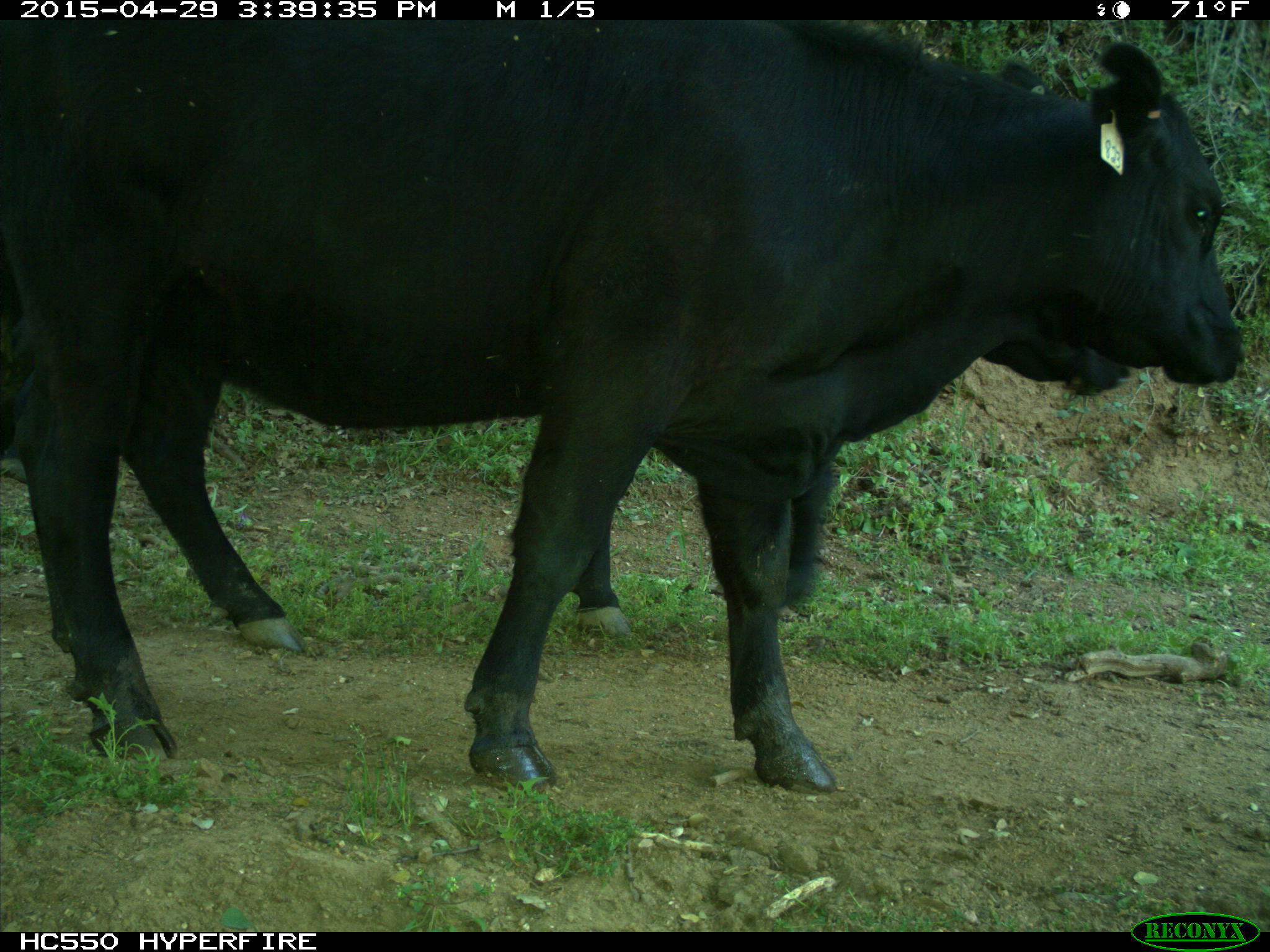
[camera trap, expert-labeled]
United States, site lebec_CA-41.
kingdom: Animalia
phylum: Chordata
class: Mammalia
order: Artiodactyla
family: Bovidae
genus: Bos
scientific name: Bos taurus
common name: domestic cow